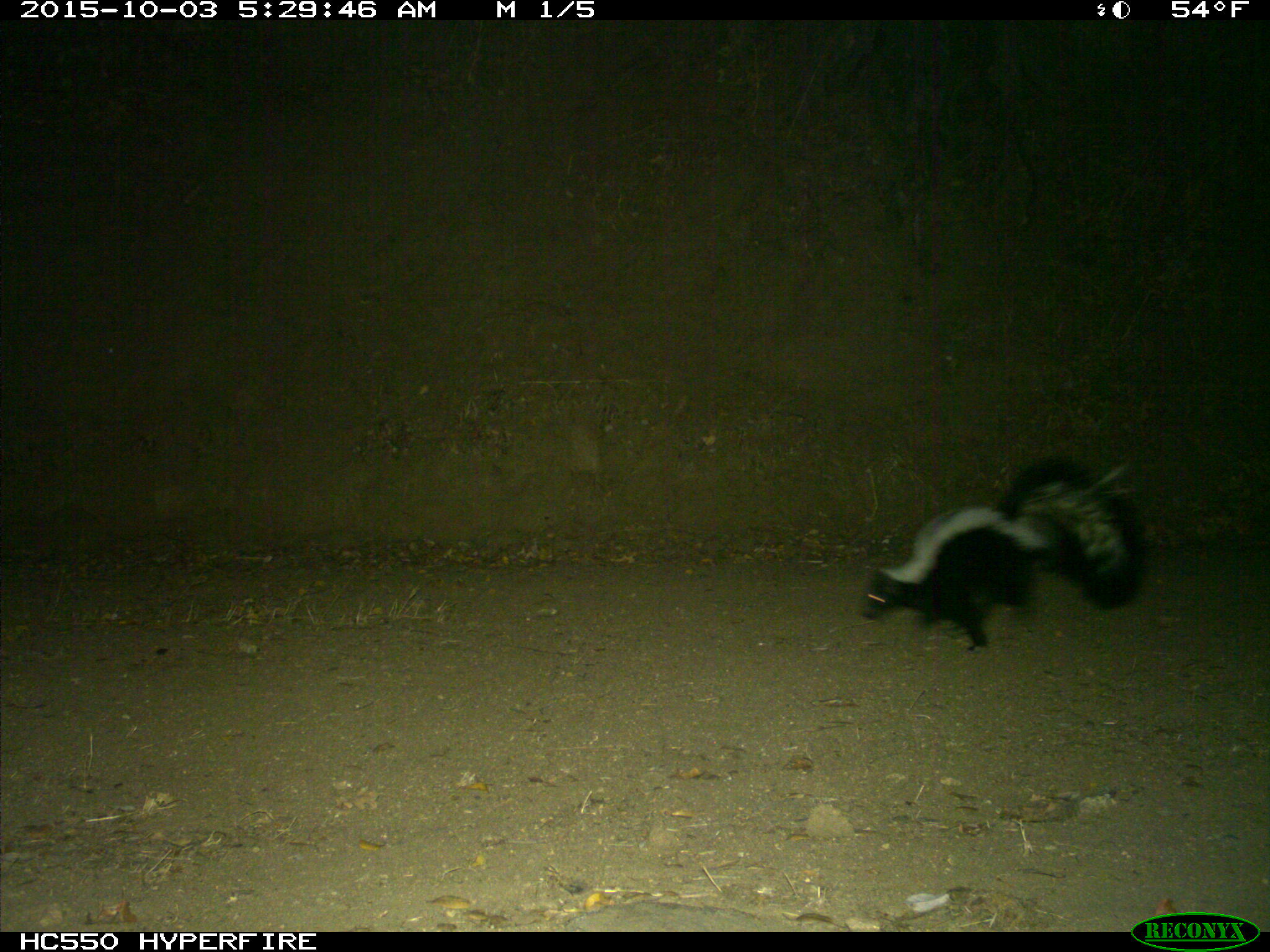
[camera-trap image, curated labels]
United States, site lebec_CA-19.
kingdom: Animalia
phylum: Chordata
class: Mammalia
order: Carnivora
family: Mephitidae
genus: Mephitis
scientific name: Mephitis mephitis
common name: striped skunk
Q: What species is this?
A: Mephitis mephitis (striped skunk).